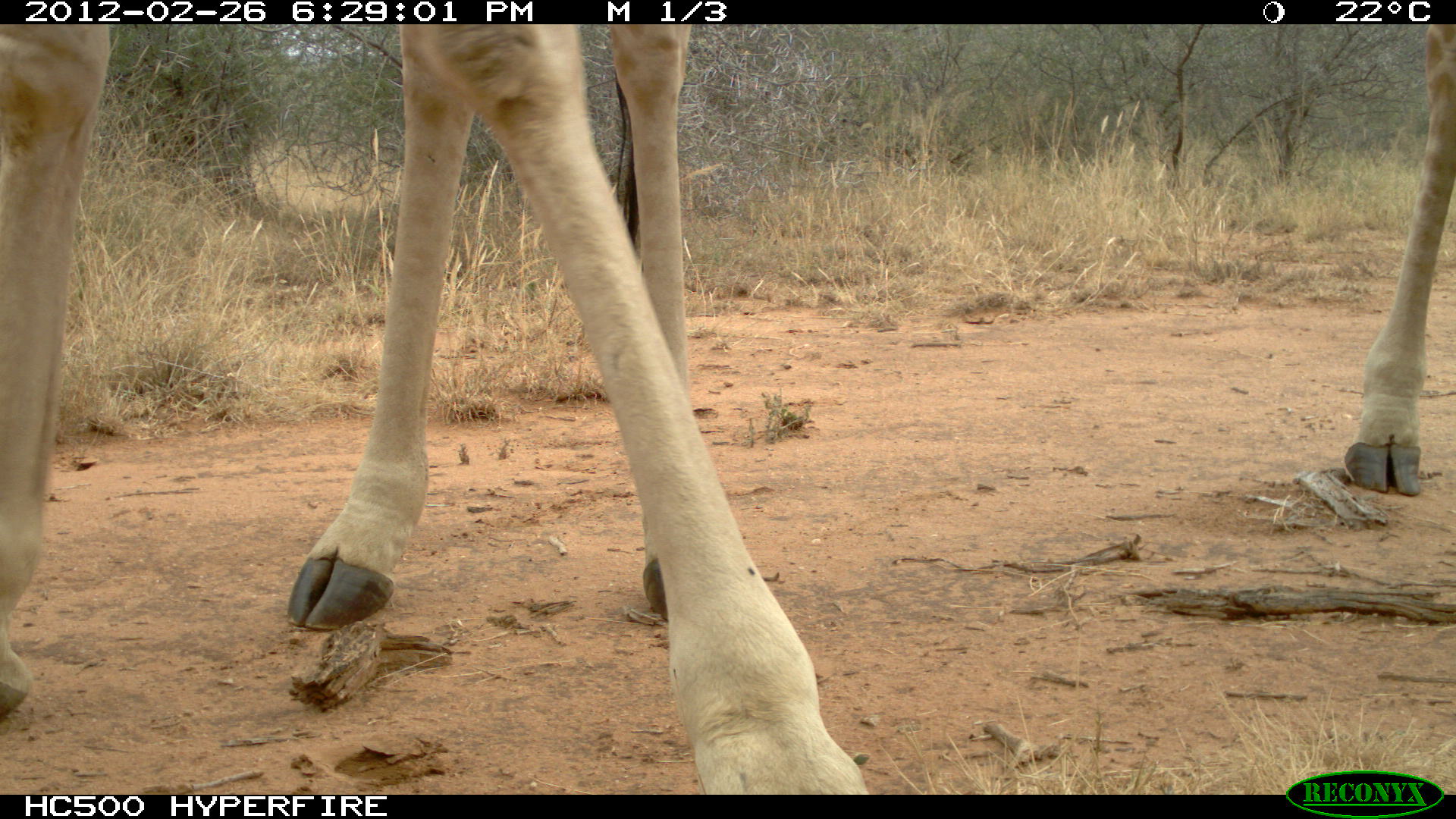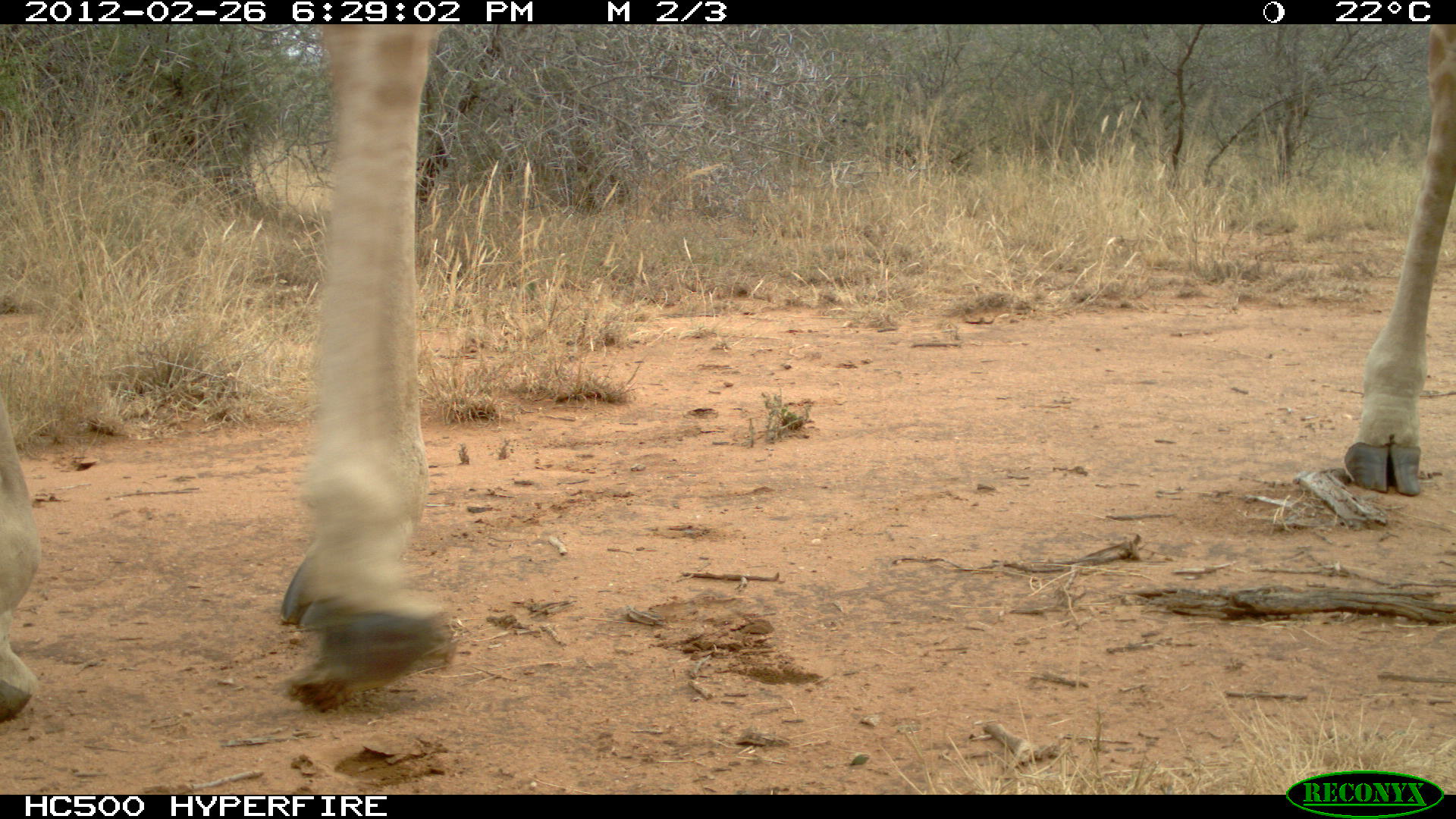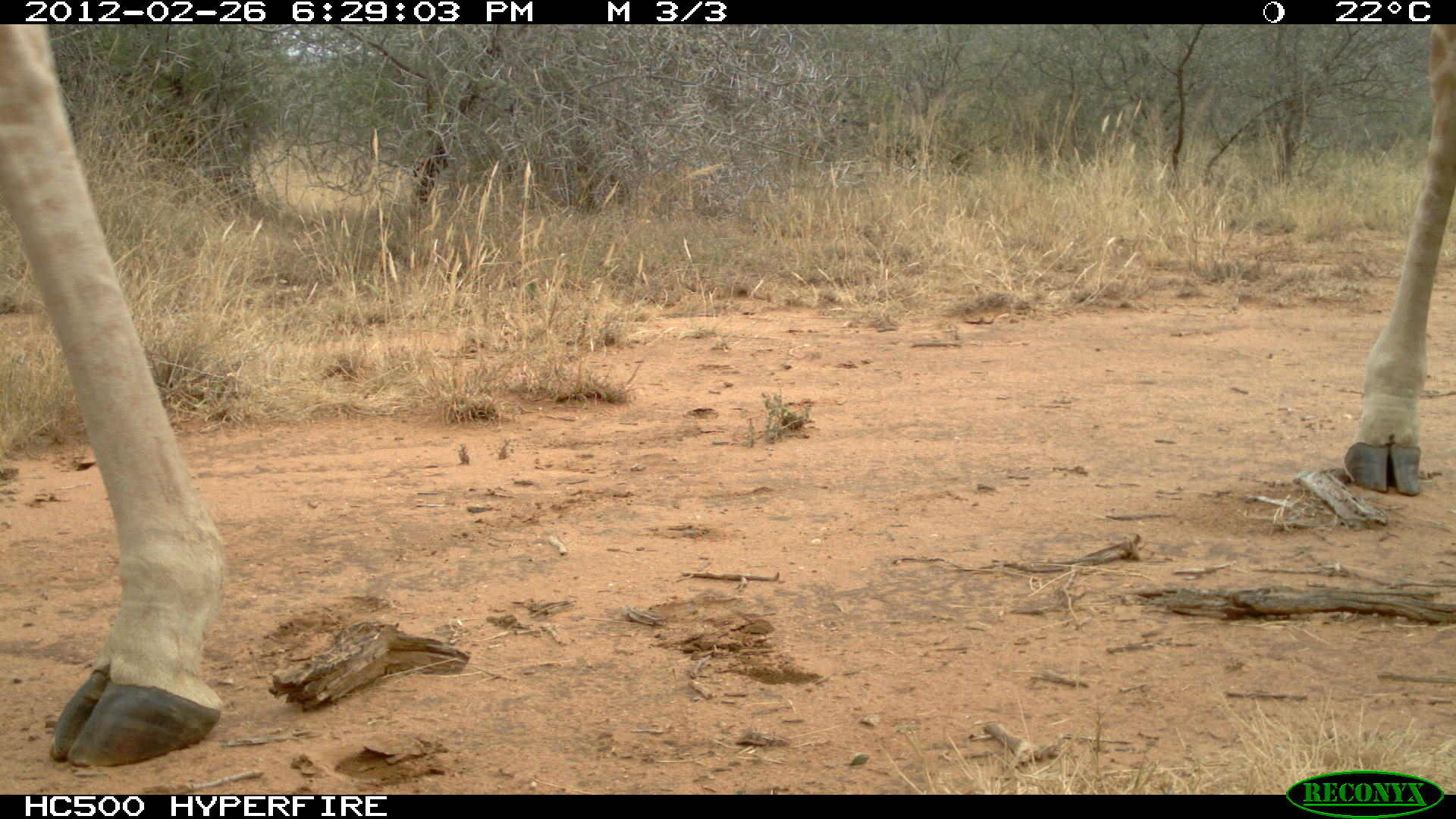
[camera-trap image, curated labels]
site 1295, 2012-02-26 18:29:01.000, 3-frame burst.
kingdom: Animalia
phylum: Chordata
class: Mammalia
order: Artiodactyla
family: Giraffidae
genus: Giraffa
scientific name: Giraffa camelopardalis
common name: giraffe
Giraffa camelopardalis (giraffe), count 2.